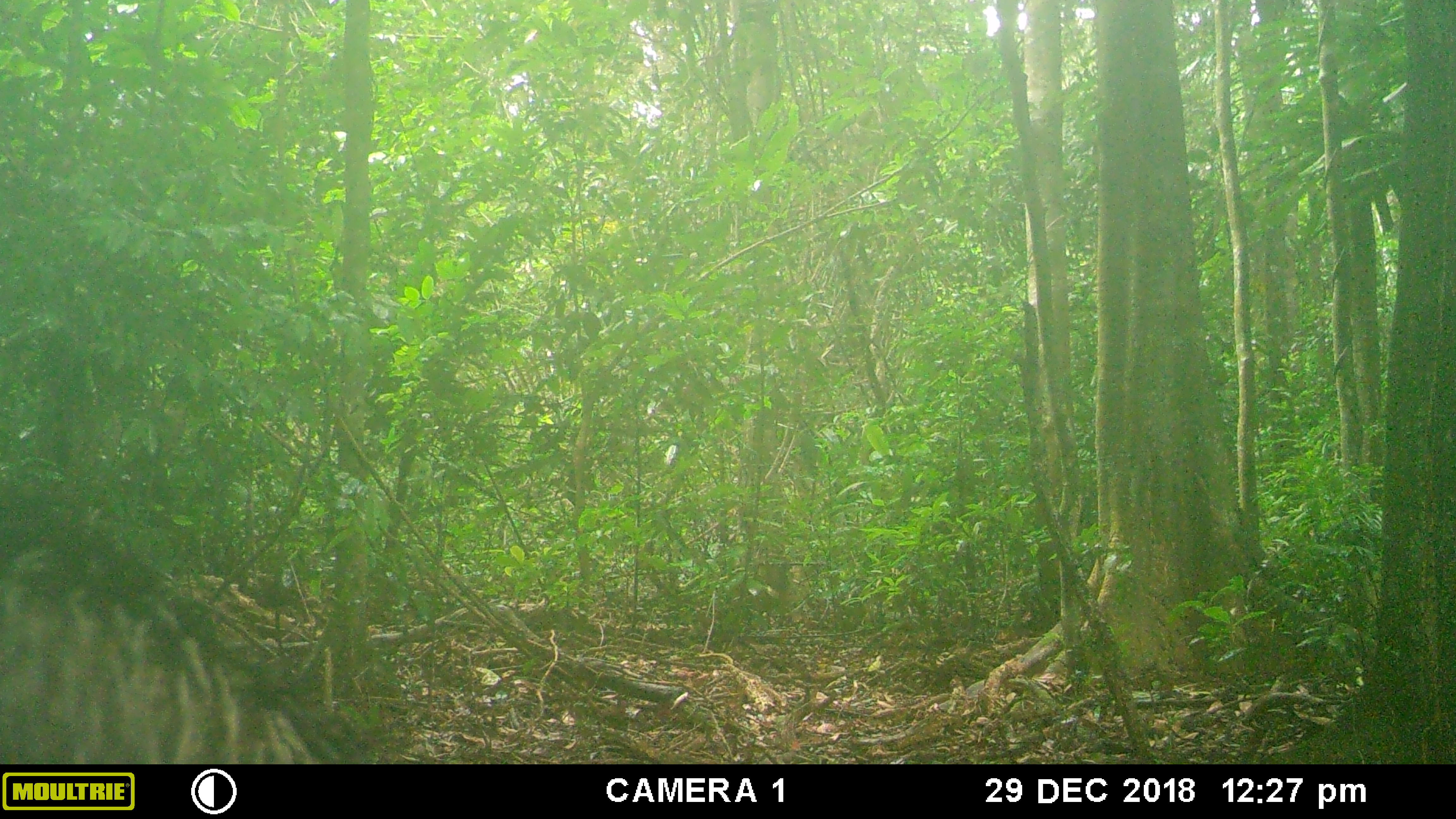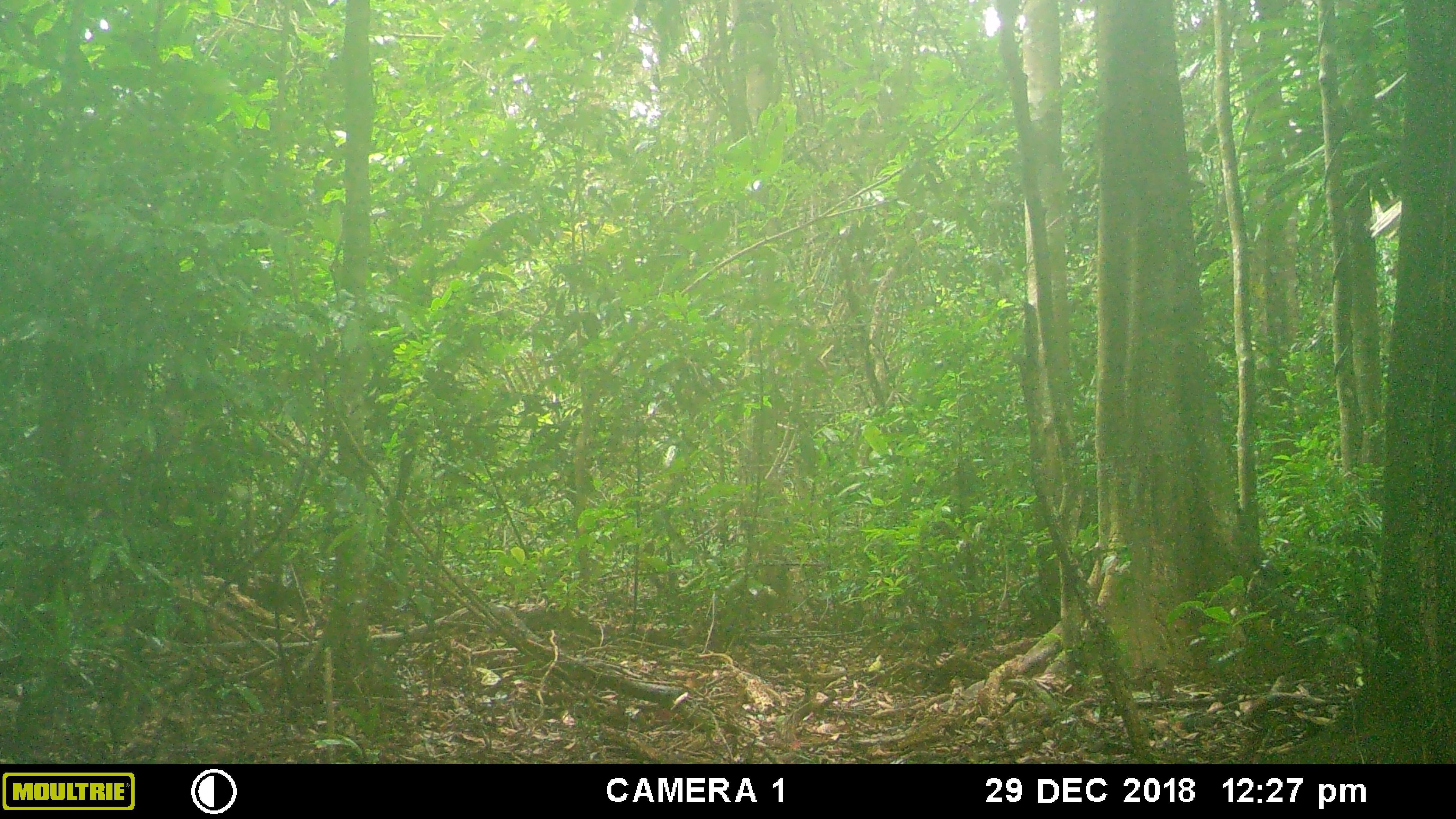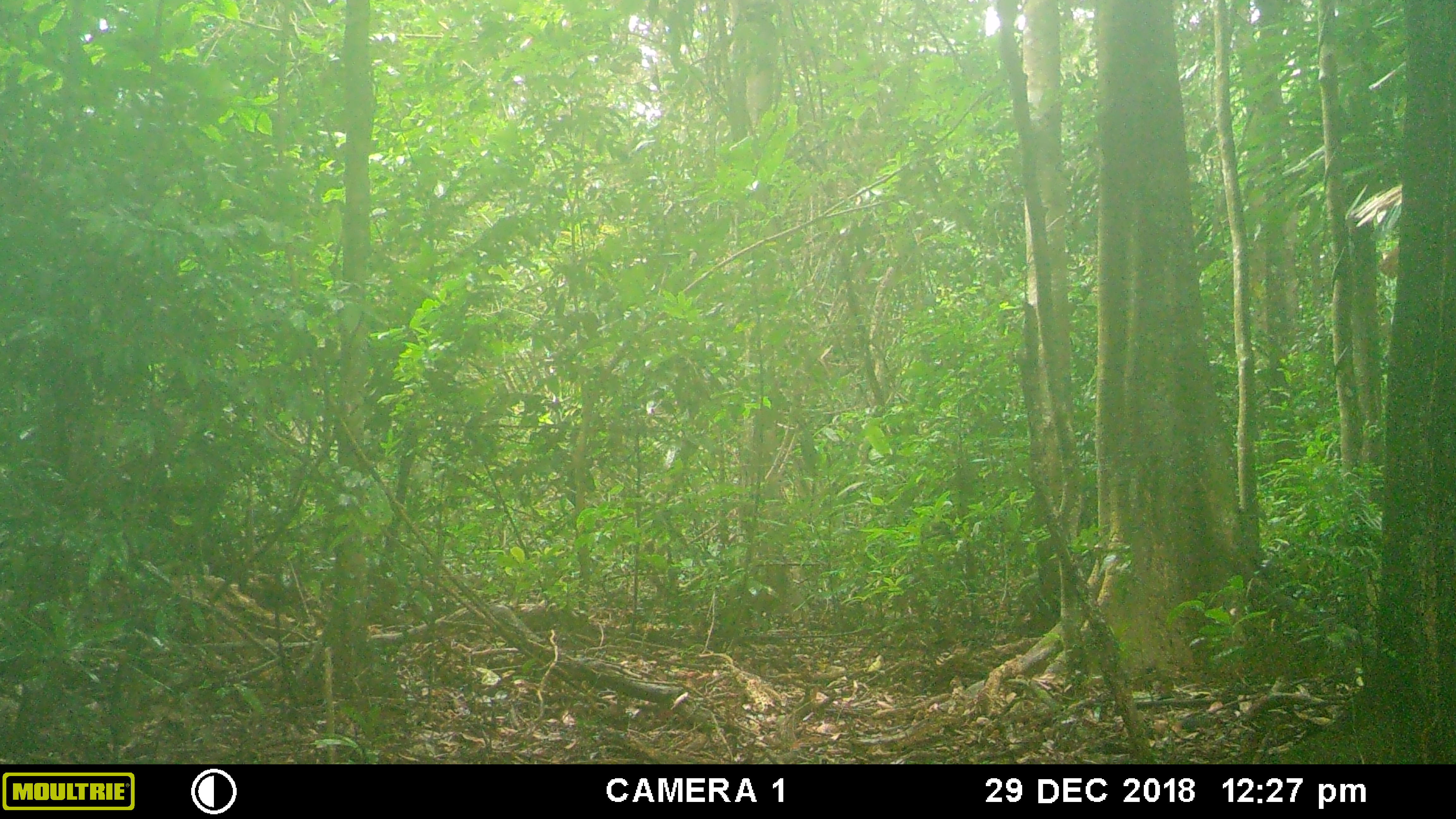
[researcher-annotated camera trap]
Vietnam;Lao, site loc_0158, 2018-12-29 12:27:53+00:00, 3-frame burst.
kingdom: Animalia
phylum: Chordata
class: Mammalia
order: Artiodactyla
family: Suidae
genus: Sus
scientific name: Sus scrofa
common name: eurasian wild pig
Eurasian wild pig (Sus scrofa). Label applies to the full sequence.